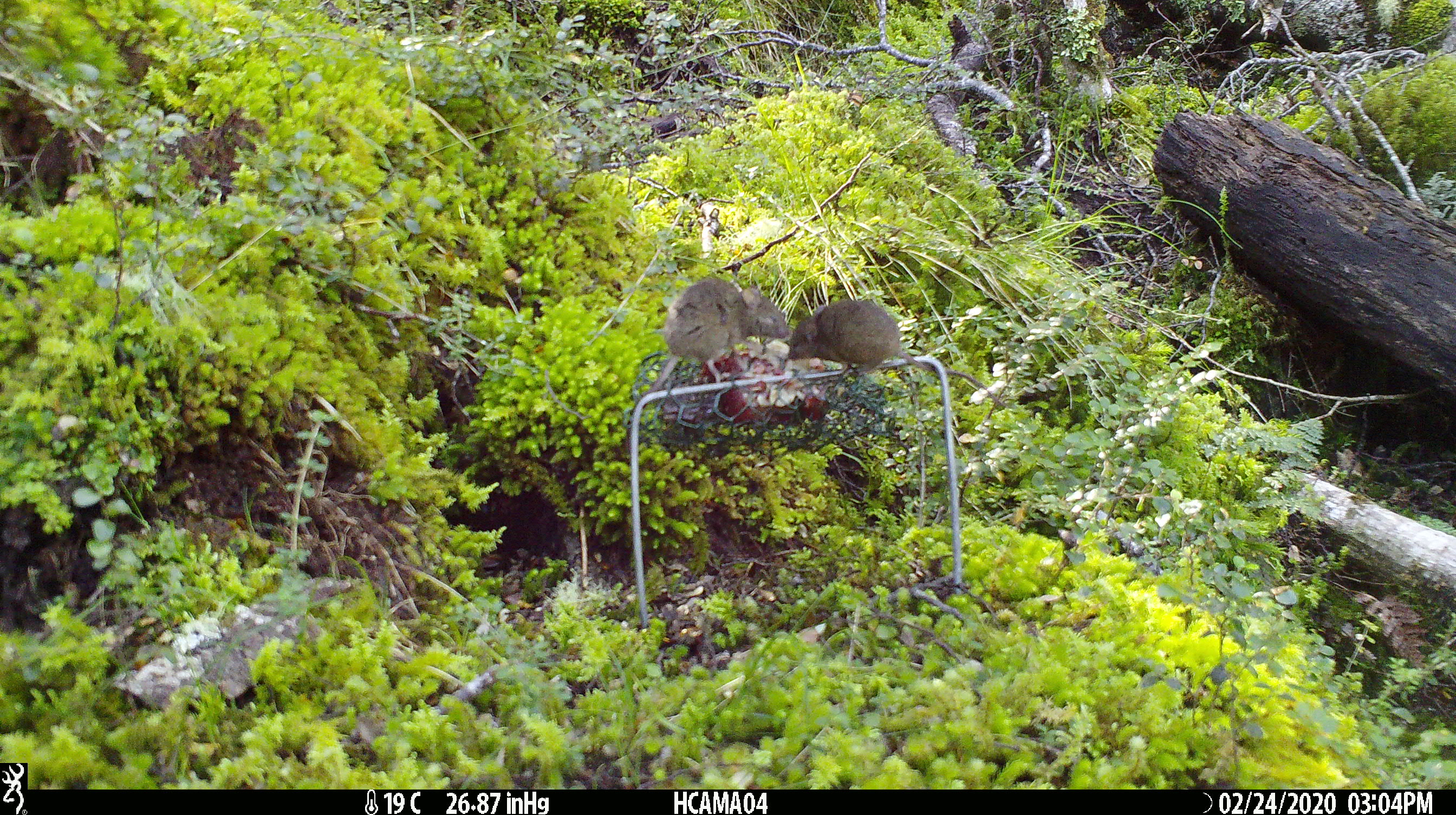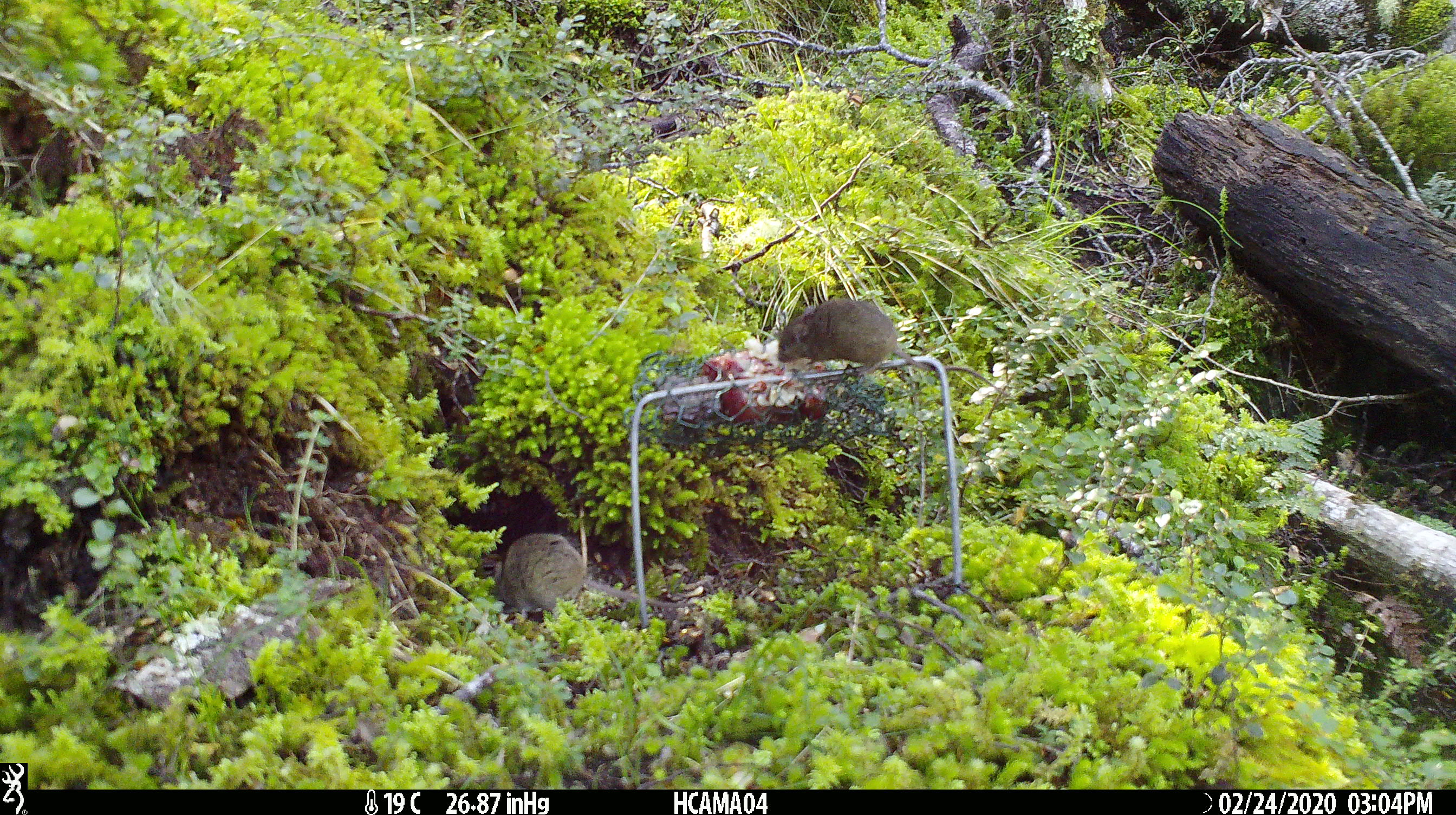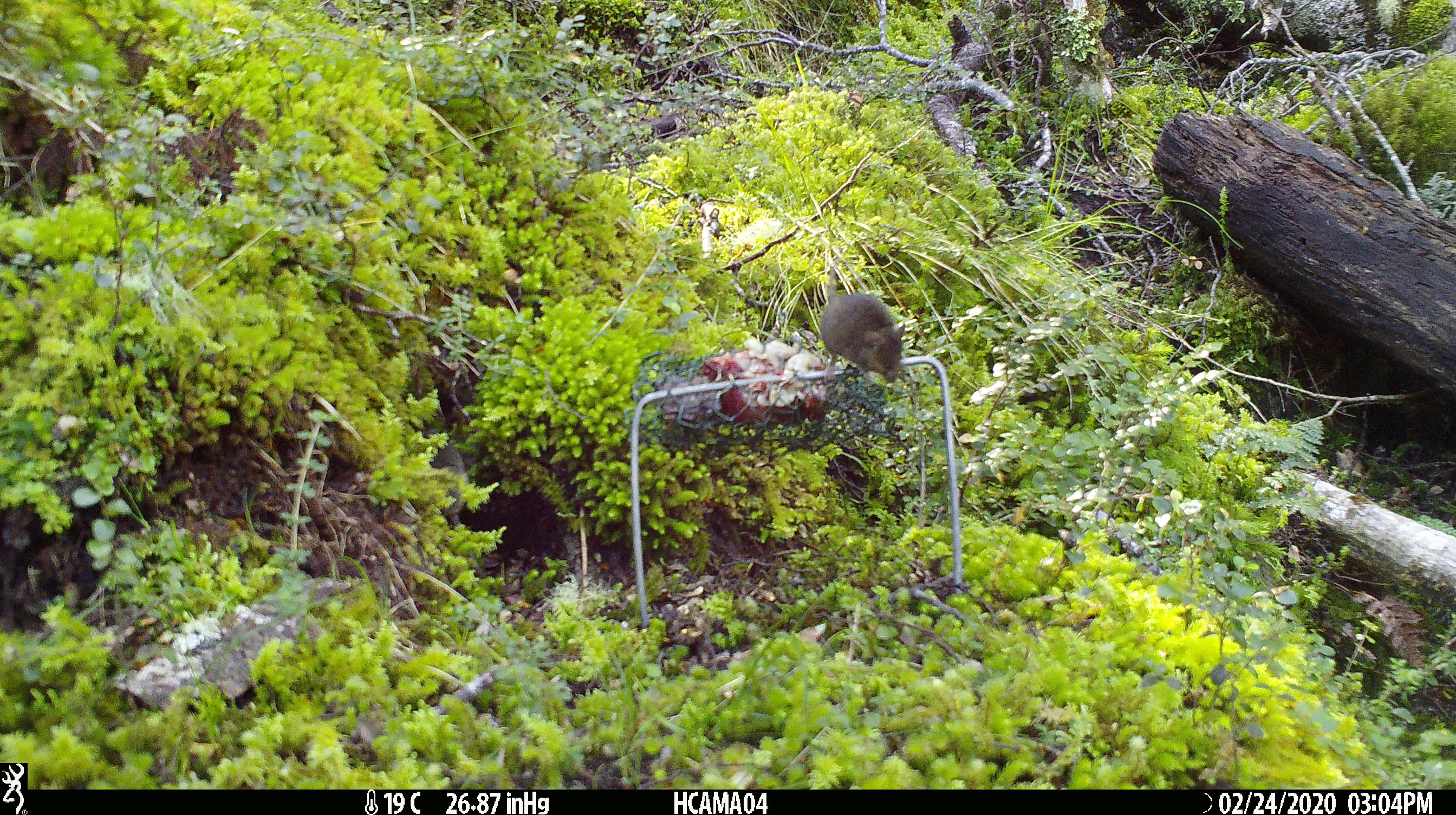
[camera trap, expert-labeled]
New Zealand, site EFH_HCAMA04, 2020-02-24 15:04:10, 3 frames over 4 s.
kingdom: Animalia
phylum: Chordata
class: Mammalia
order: Rodentia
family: Muridae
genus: Mus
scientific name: Mus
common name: mouse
Mouse (Mus).